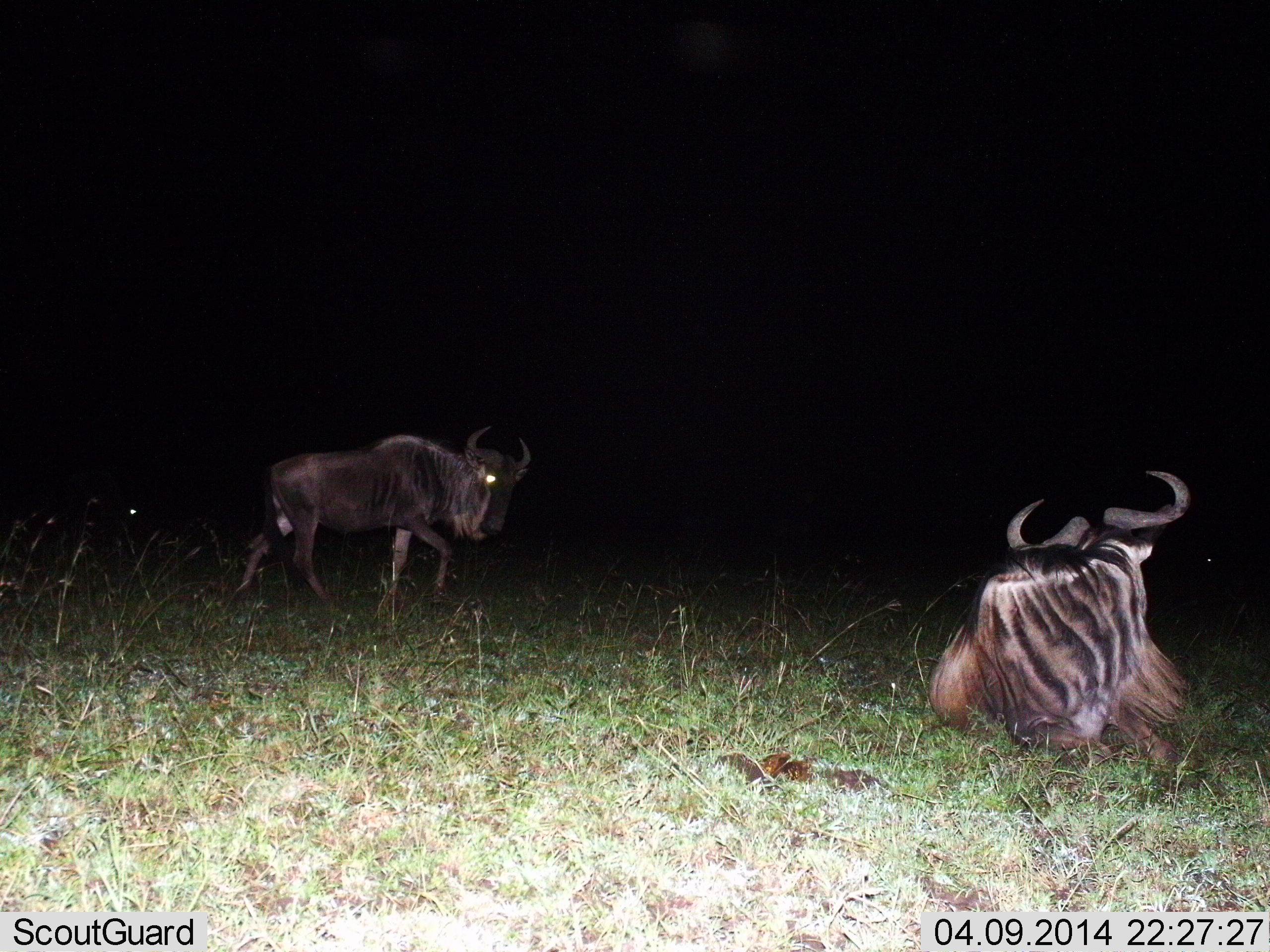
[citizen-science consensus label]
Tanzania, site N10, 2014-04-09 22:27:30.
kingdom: Animalia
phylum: Chordata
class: Mammalia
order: Artiodactyla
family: Bovidae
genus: Connochaetes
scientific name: Connochaetes taurinus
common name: blue wildebeest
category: wildebeest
Wildebeest (blue wildebeest) (Connochaetes taurinus), count 2. Behavior (volunteer vote fractions): standing 40%, resting 100%, moving 70%, interacting 0%. Young present (vote fraction): 0%. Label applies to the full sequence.